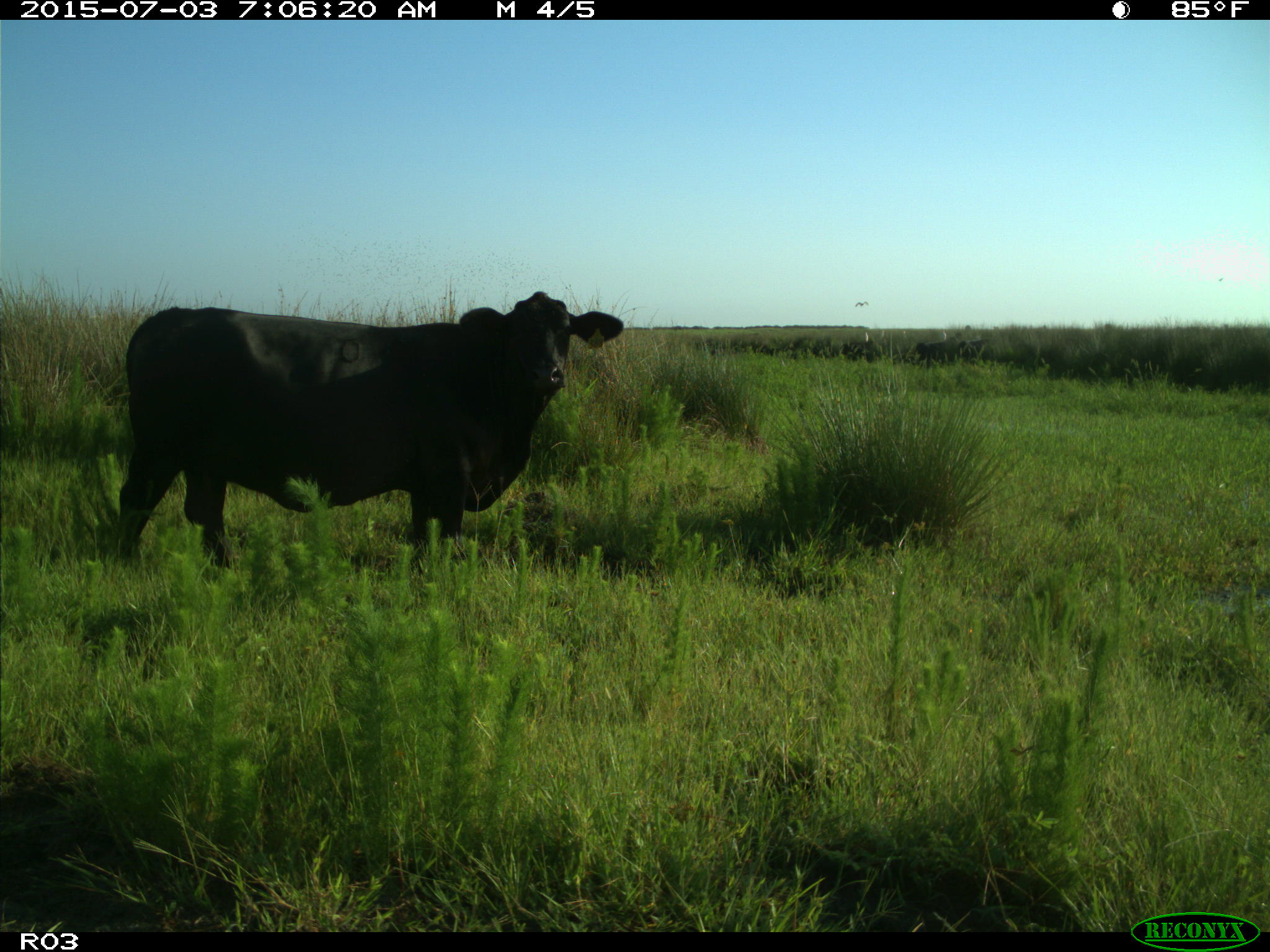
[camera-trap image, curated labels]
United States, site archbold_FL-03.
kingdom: Animalia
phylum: Chordata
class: Mammalia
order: Artiodactyla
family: Bovidae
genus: Bos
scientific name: Bos taurus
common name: domestic cow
Bos taurus (domestic cow).